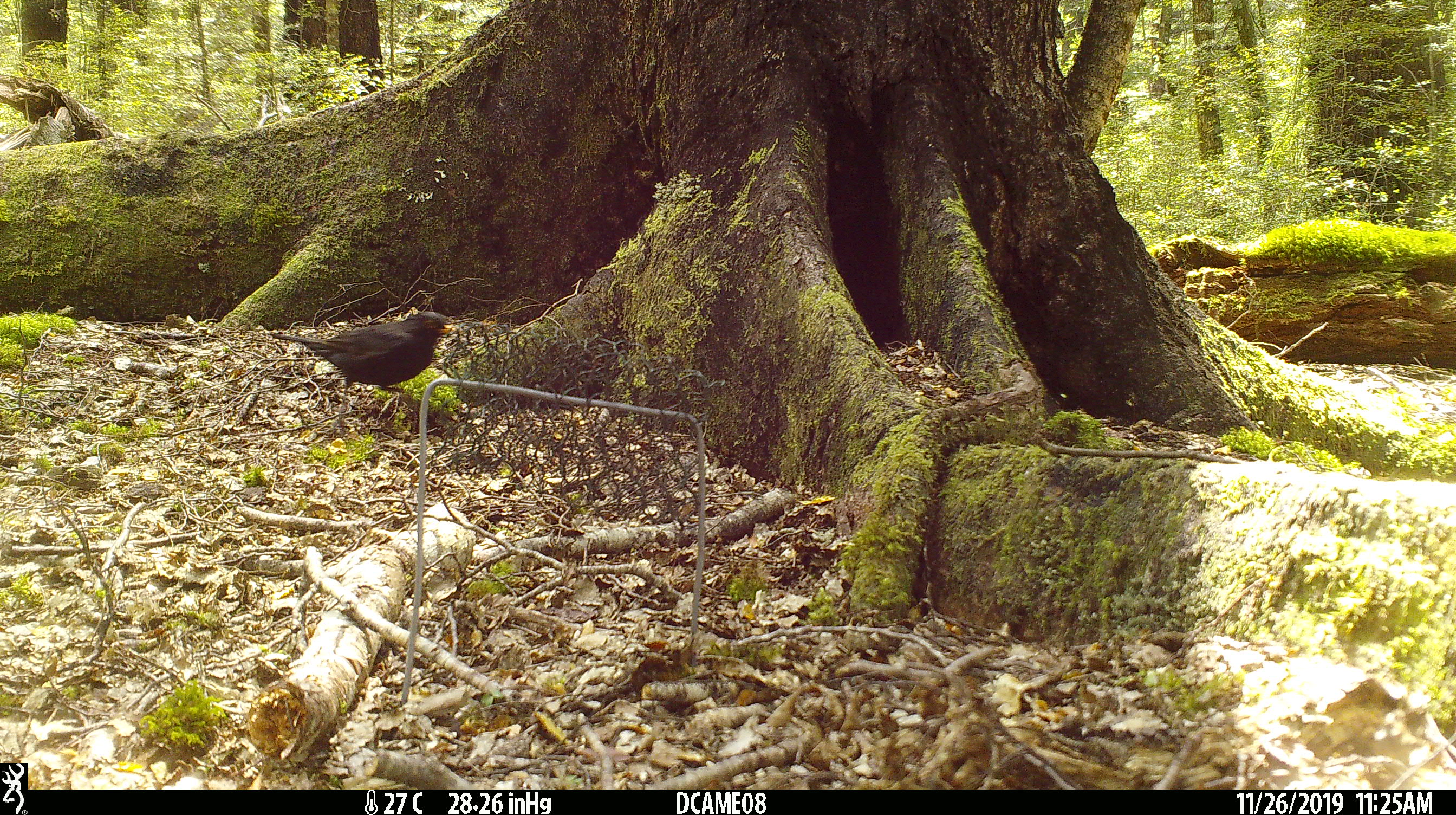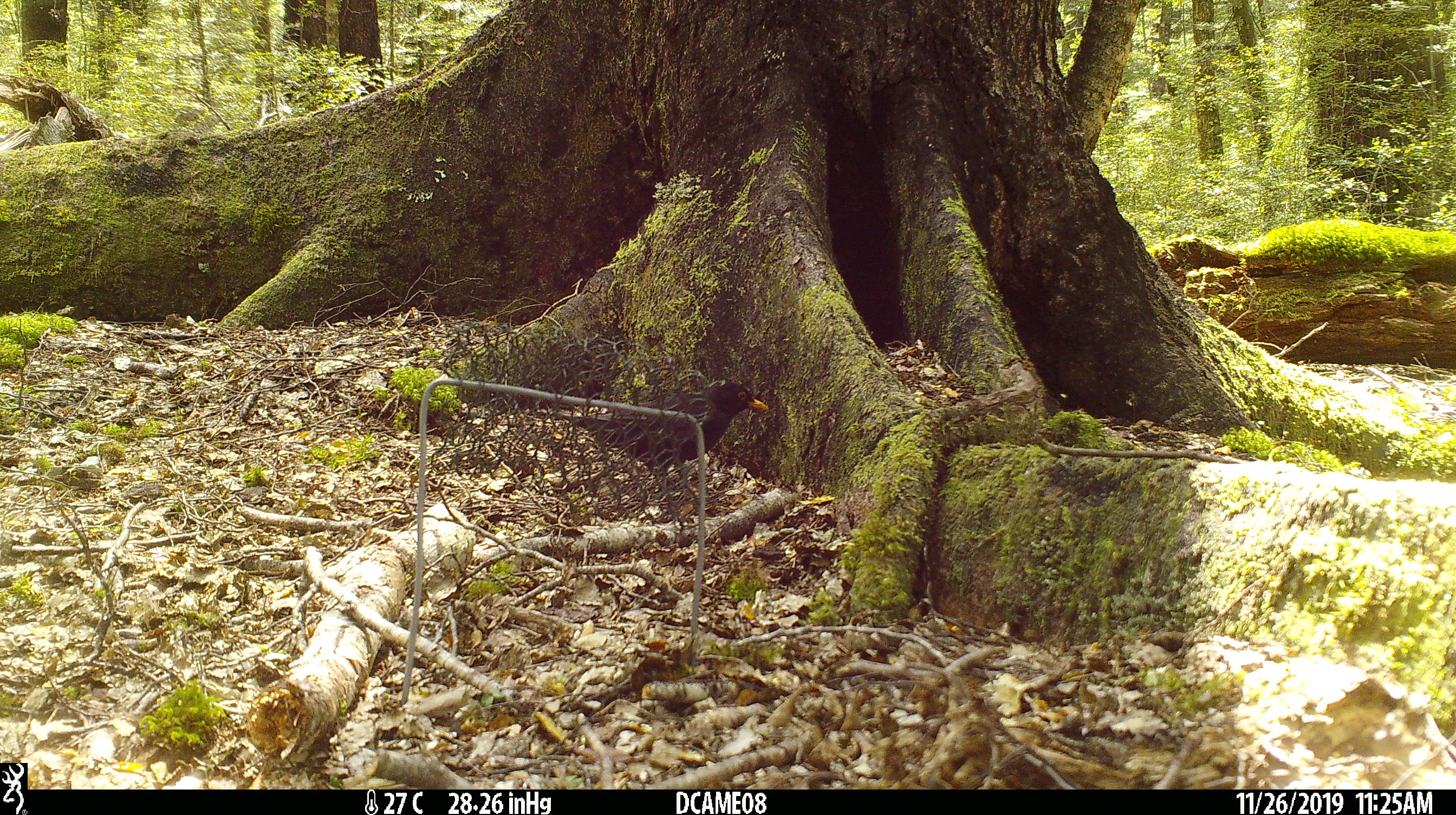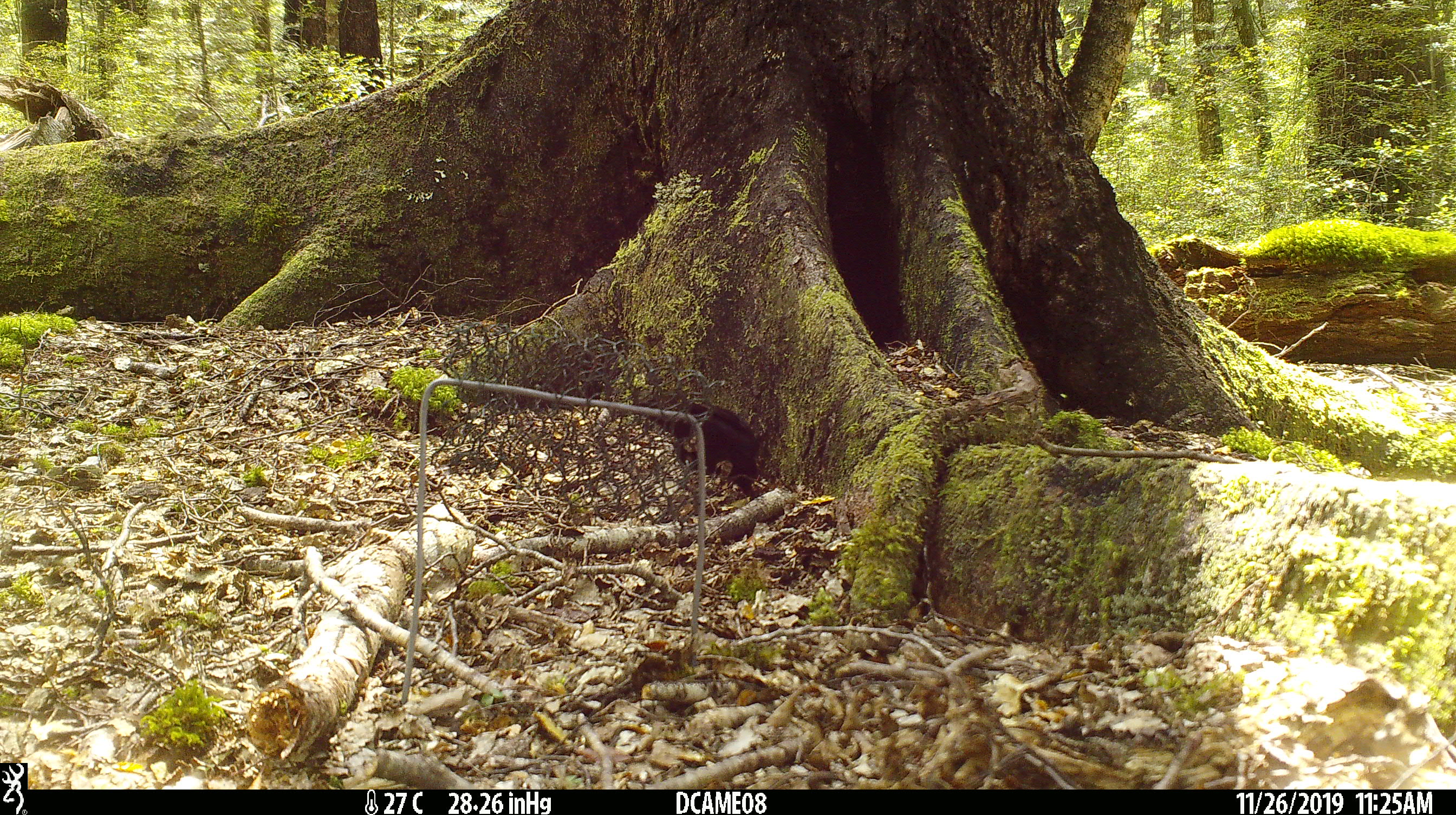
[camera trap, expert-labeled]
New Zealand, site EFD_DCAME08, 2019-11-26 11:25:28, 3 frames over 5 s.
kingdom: Animalia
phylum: Chordata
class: Aves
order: Passeriformes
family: Turdidae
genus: Turdus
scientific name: Turdus merula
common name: eurasian blackbird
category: blackbird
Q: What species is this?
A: Blackbird (eurasian blackbird) (Turdus merula).